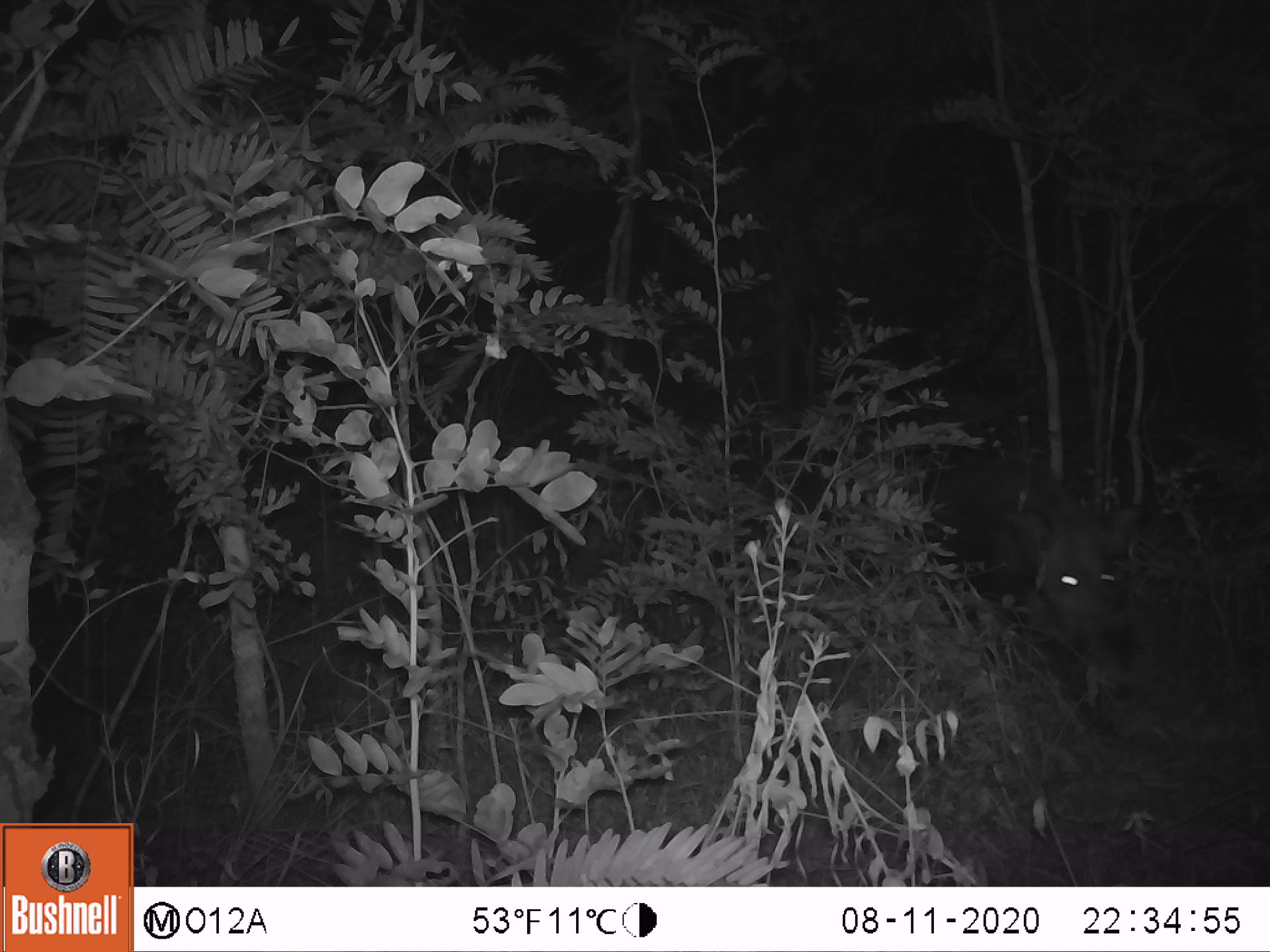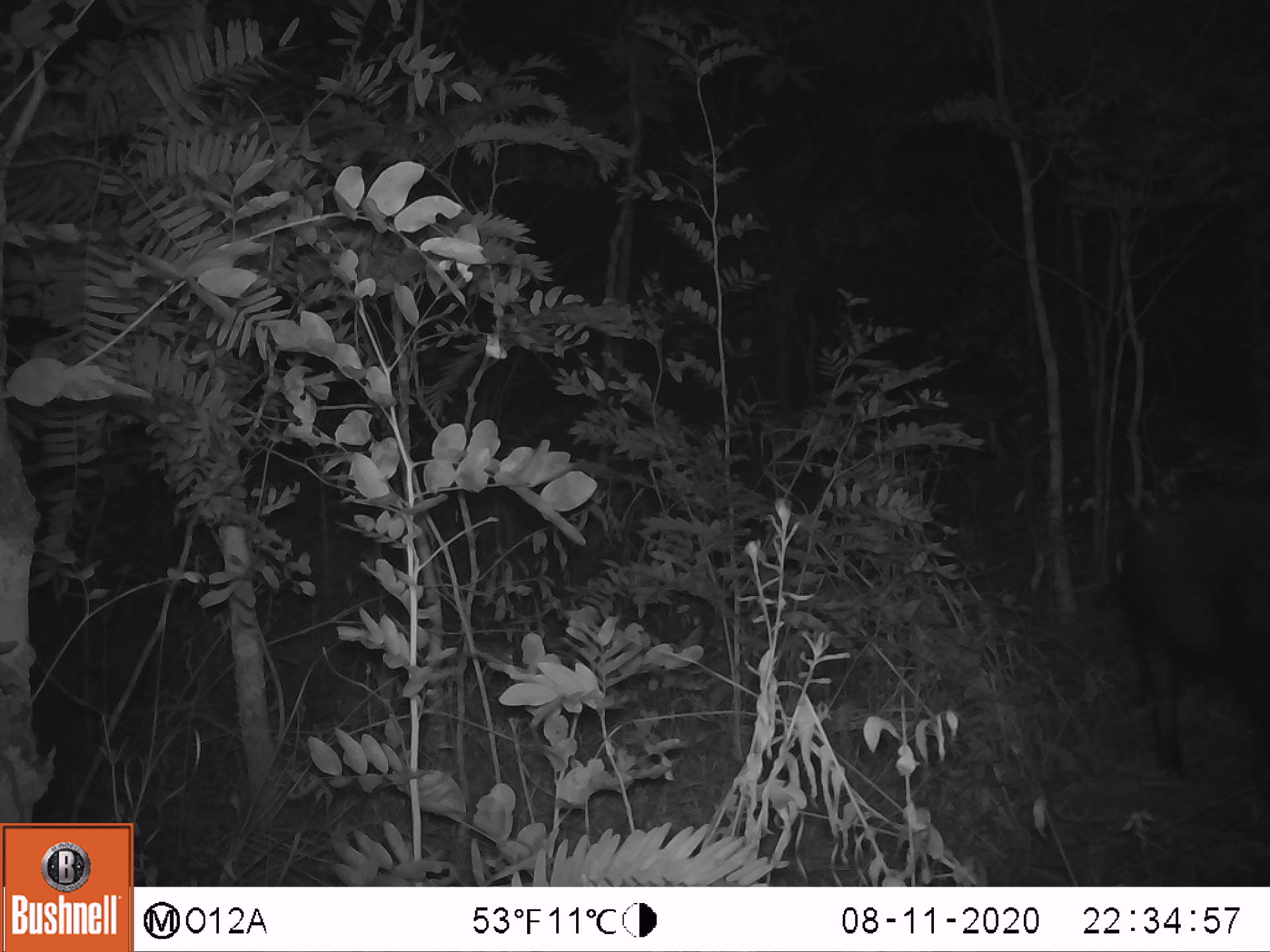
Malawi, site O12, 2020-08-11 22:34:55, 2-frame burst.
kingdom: Animalia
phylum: Chordata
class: Mammalia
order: Artiodactyla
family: Suidae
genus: Potamochoerus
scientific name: Potamochoerus larvatus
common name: bushpig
Bushpig (Potamochoerus larvatus), count 1.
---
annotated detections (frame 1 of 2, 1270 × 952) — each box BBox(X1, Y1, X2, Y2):
bushpig: BBox(912, 463, 1137, 704)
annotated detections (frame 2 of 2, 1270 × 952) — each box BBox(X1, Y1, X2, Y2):
bushpig: BBox(1102, 456, 1266, 847)